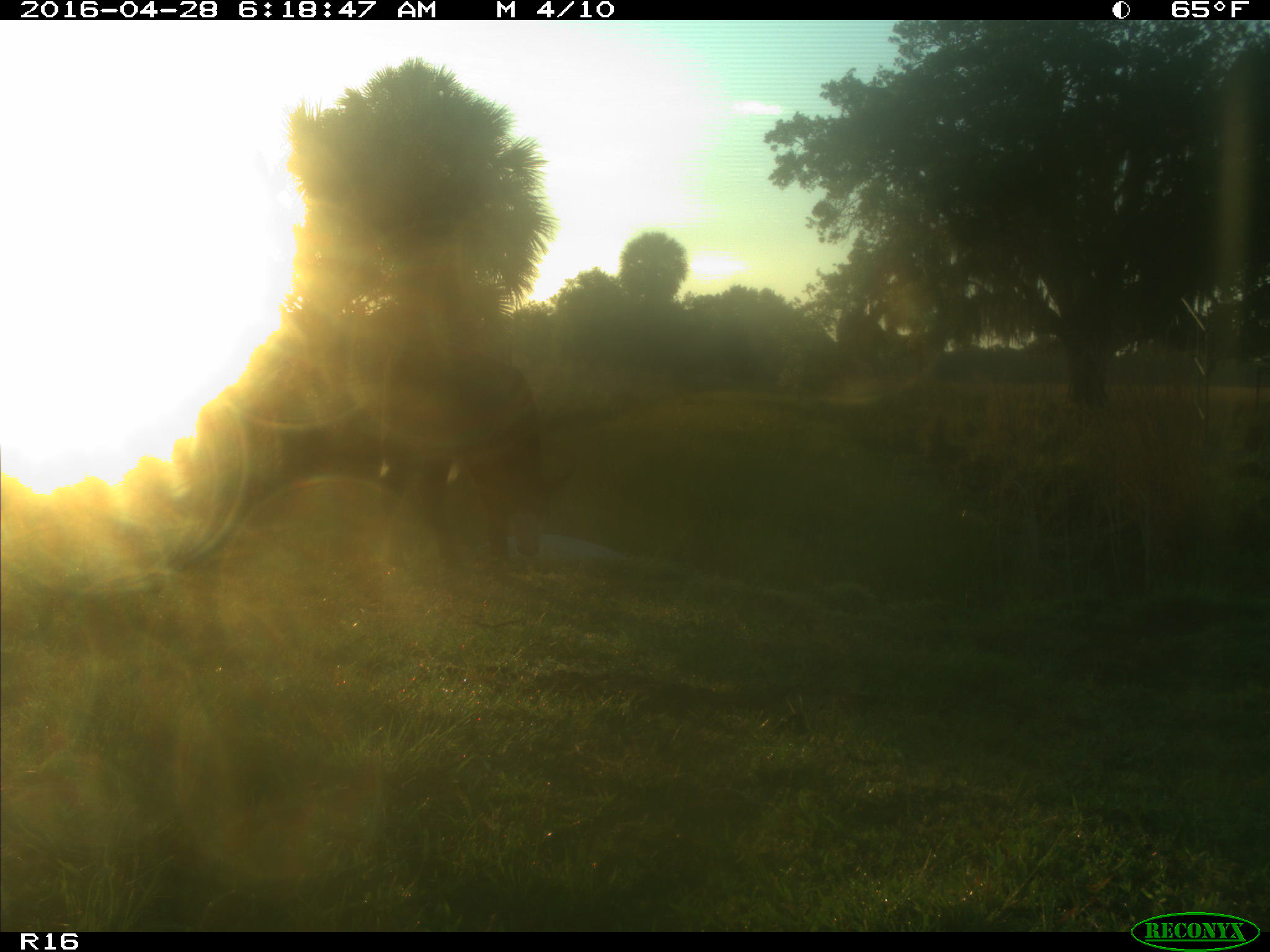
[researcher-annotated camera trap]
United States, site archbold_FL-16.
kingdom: Animalia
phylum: Chordata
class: Mammalia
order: Artiodactyla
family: Bovidae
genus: Bos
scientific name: Bos taurus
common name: domestic cow